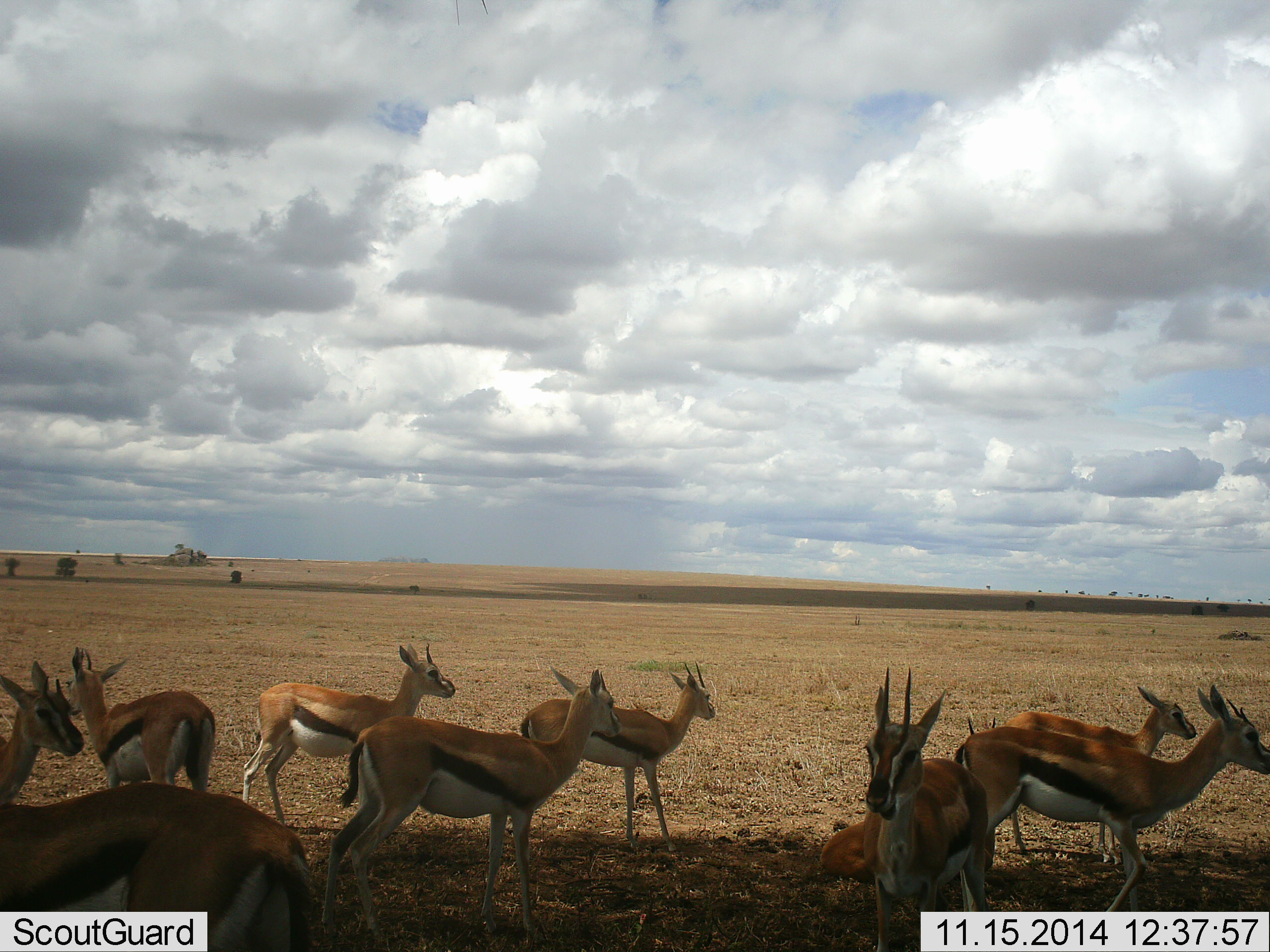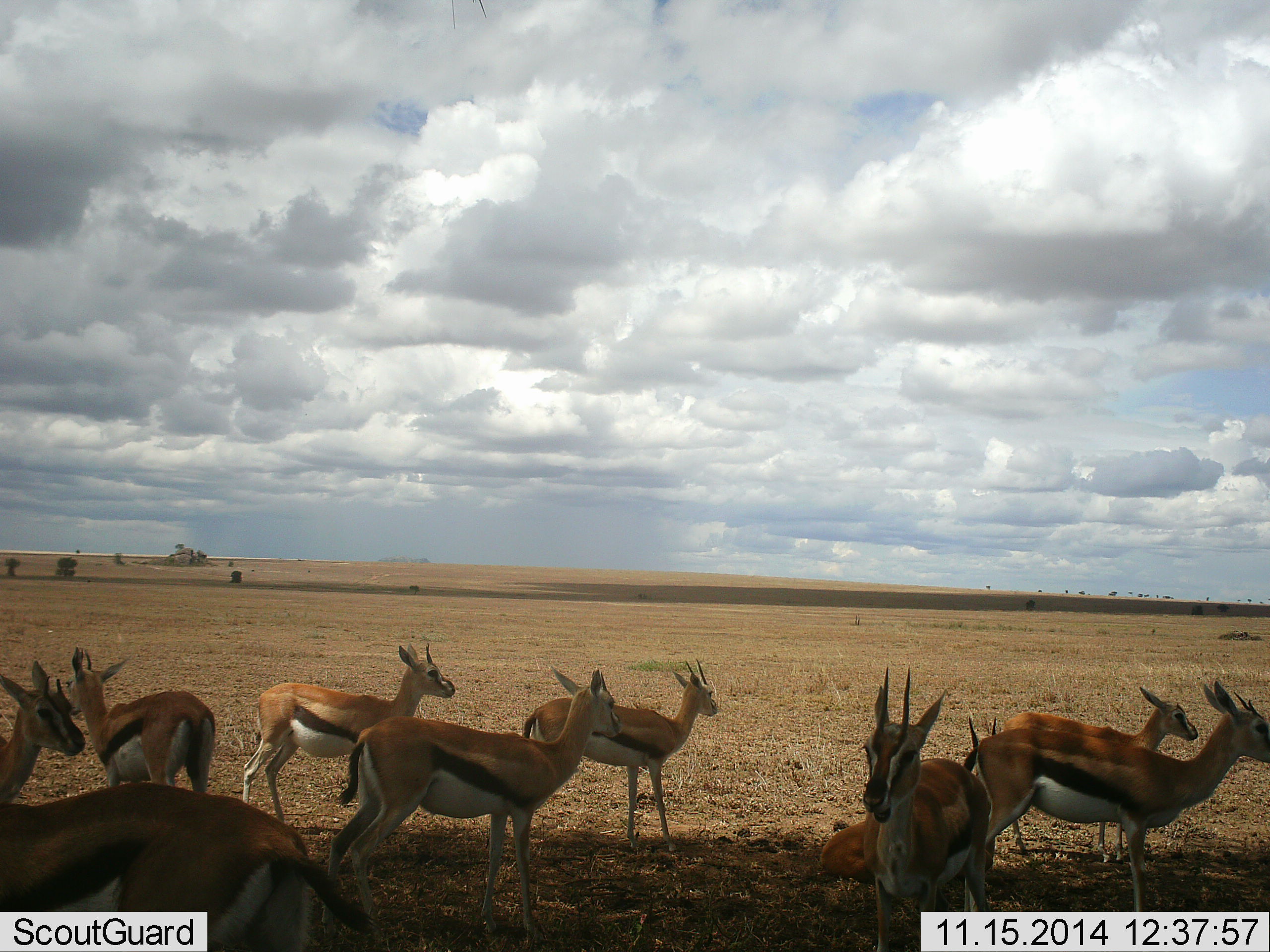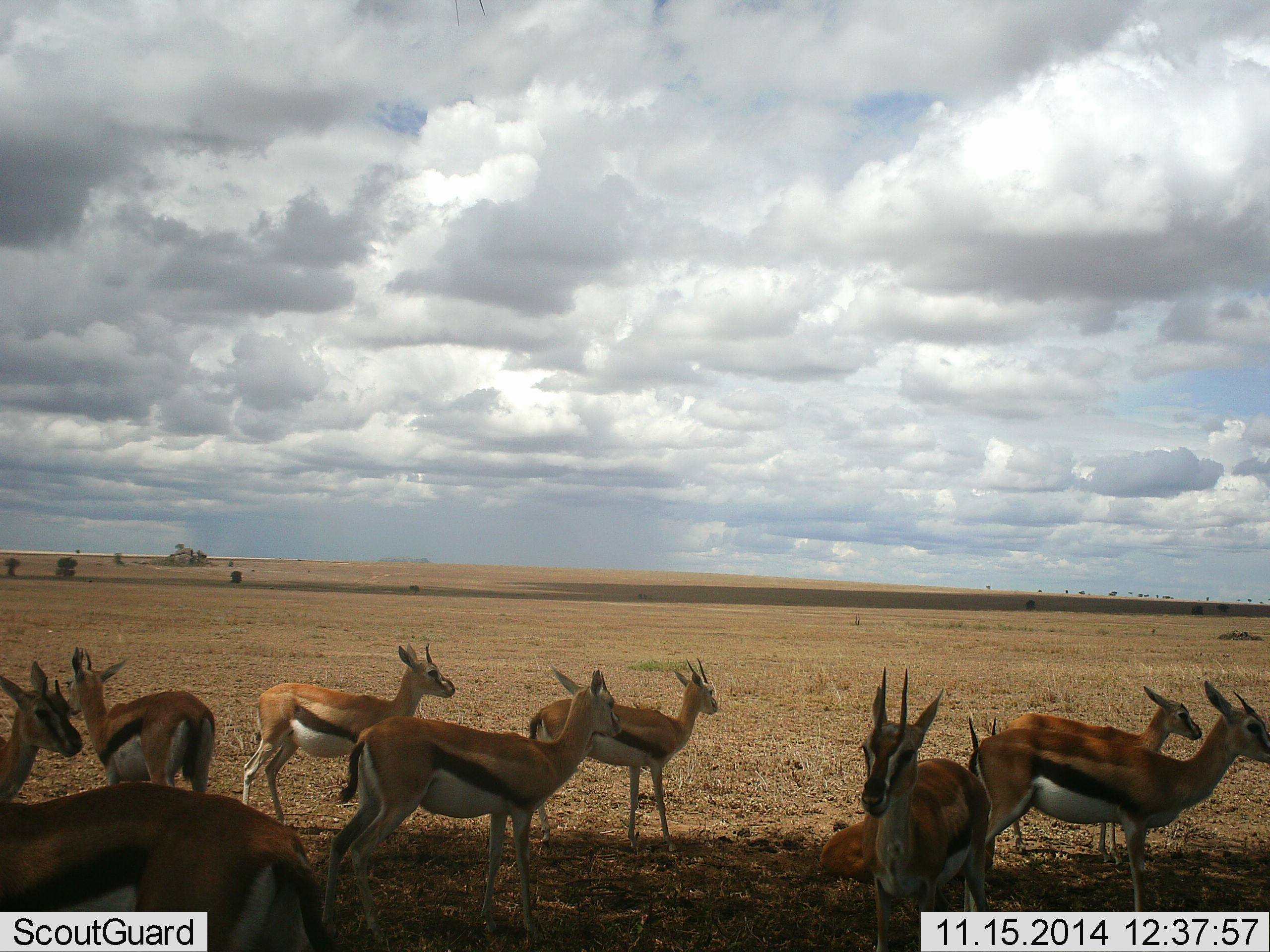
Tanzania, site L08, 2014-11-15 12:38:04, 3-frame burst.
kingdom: Animalia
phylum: Chordata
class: Mammalia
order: Artiodactyla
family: Bovidae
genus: Eudorcas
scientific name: Eudorcas thomsonii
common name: thomson's gazelle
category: gazellethomsons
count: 10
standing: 90%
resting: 30%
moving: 0%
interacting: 10%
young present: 0%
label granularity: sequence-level